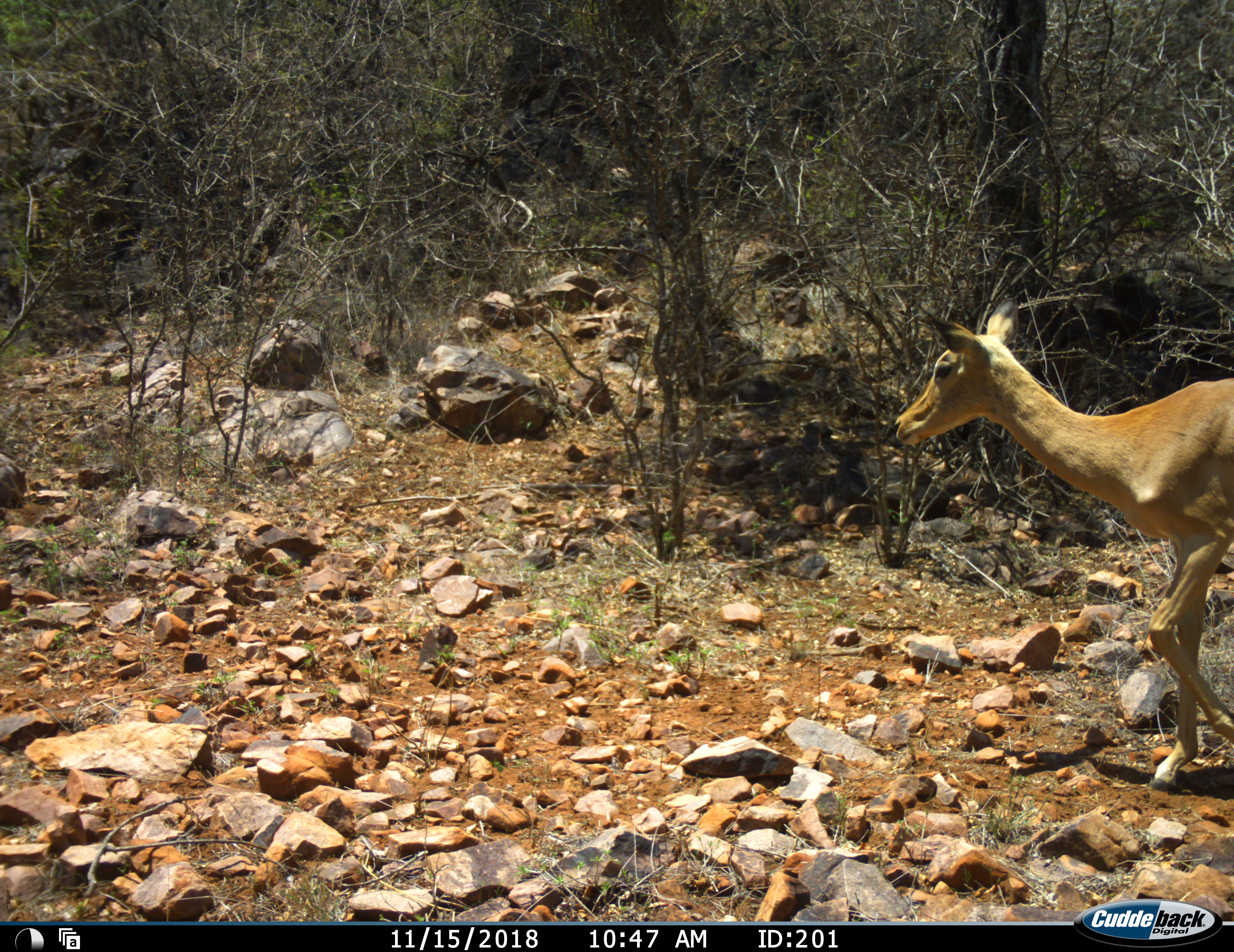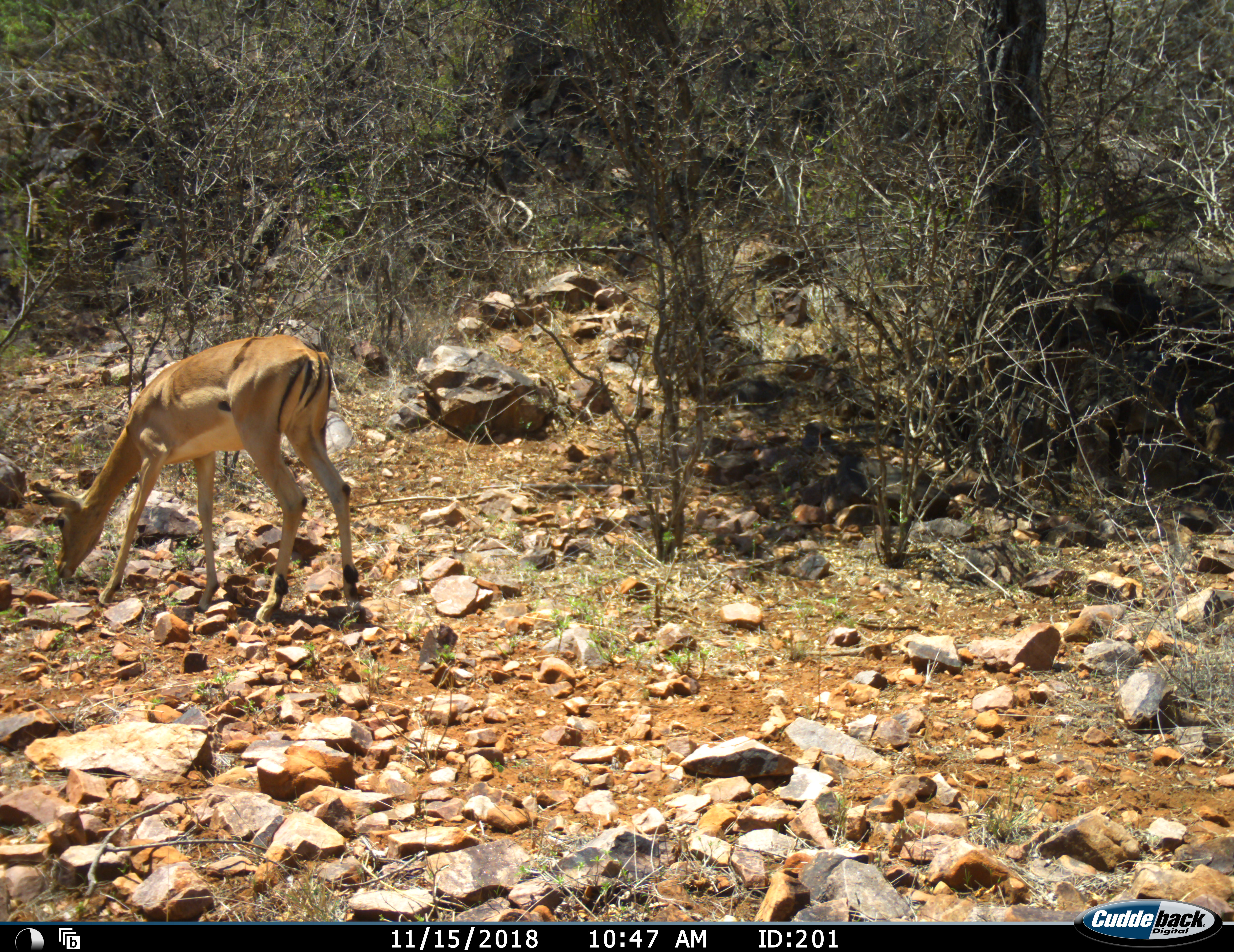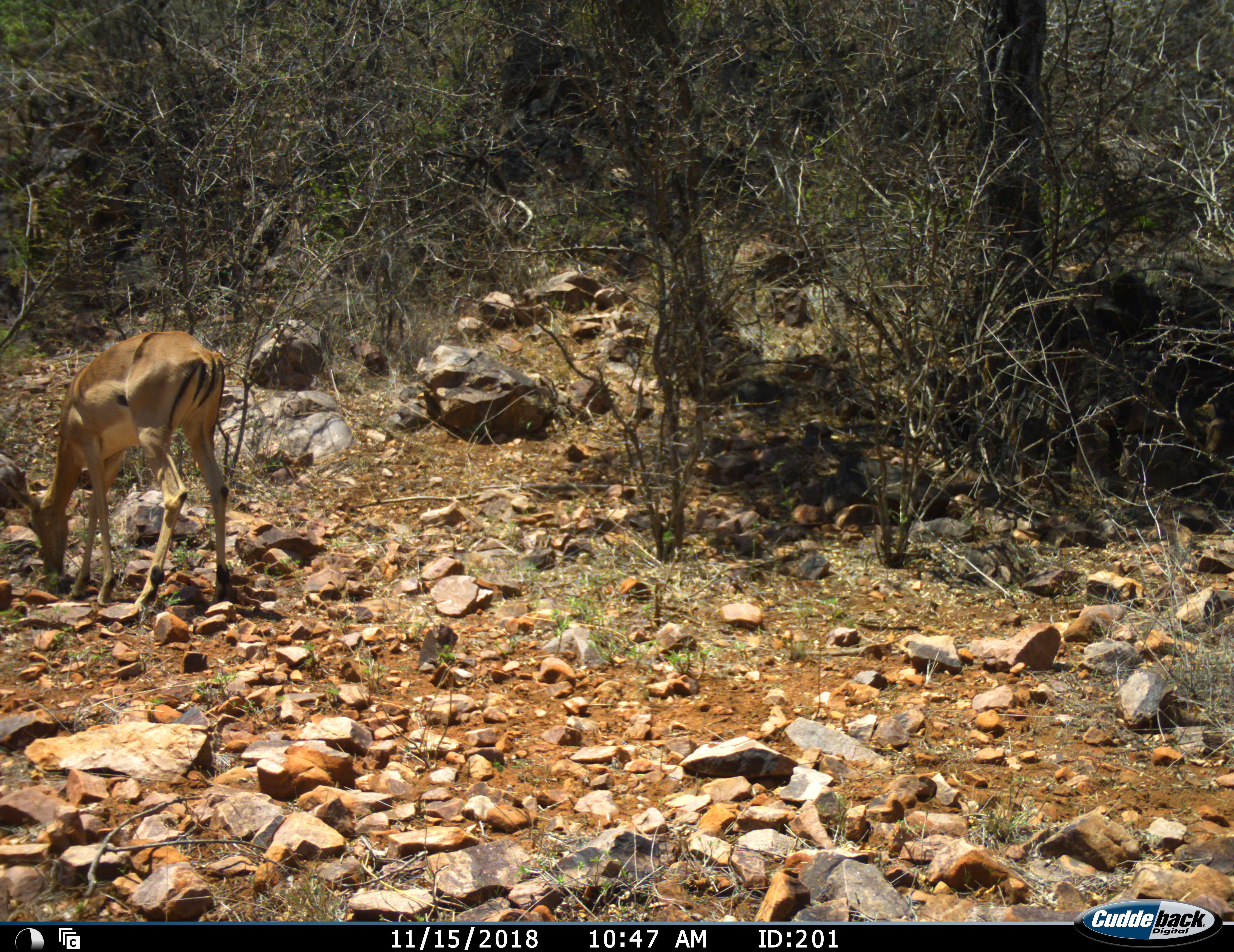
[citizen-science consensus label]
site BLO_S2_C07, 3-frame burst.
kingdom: Animalia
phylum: Chordata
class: Mammalia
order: Artiodactyla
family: Bovidae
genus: Aepyceros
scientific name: Aepyceros melampus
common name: impala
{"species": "impala (Aepyceros melampus)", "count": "1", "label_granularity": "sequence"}